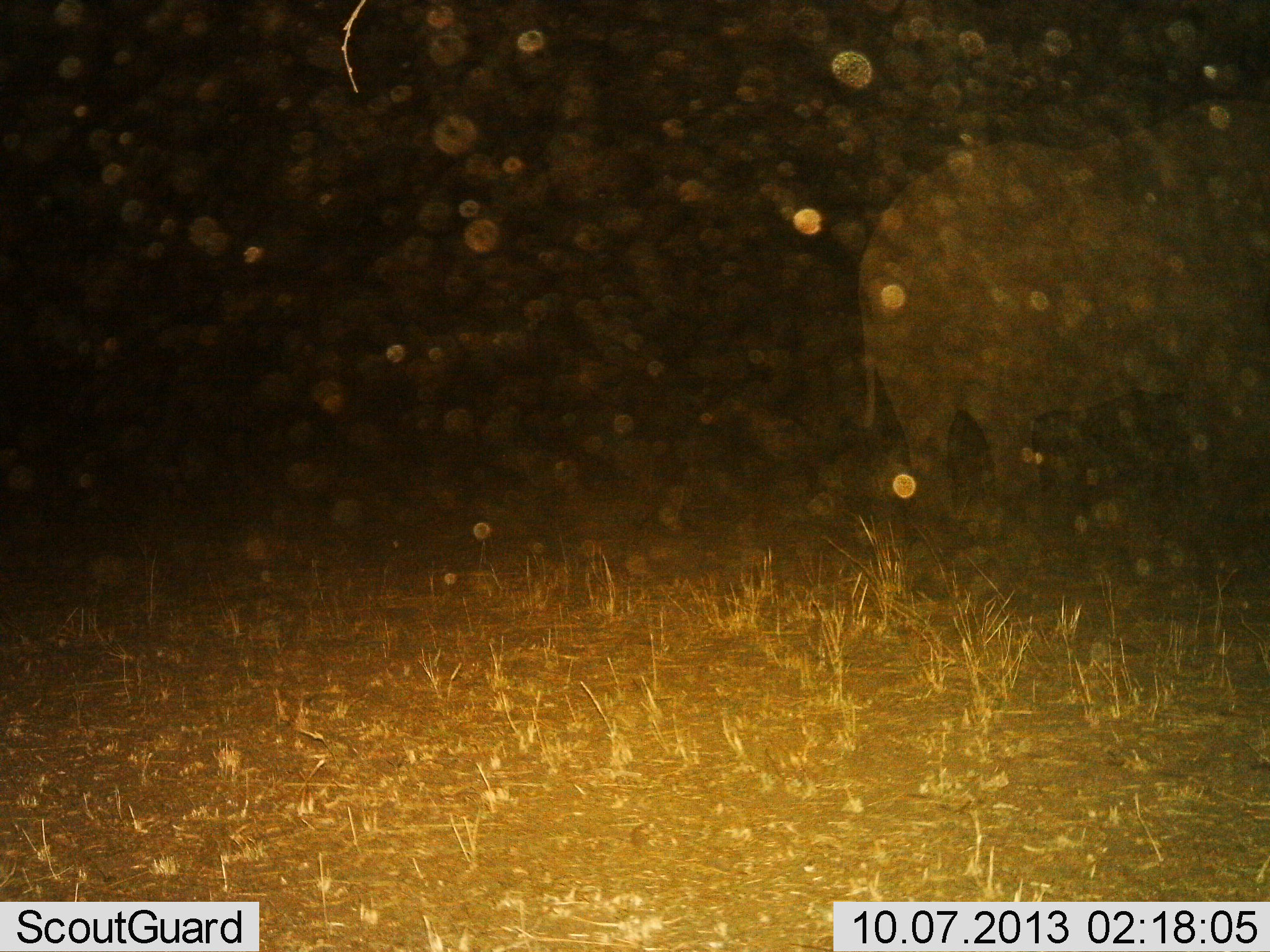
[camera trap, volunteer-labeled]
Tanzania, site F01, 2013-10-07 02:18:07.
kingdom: Animalia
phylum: Chordata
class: Mammalia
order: Proboscidea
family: Elephantidae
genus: Loxodonta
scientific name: Loxodonta africana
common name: african bush elephant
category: elephant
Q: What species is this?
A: Elephant (african bush elephant) (Loxodonta africana).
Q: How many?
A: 1.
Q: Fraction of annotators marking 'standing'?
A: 70%.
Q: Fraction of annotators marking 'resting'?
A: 0%.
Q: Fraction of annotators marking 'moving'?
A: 20%.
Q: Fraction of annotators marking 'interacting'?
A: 10%.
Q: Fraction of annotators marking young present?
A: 0%.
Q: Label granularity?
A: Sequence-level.